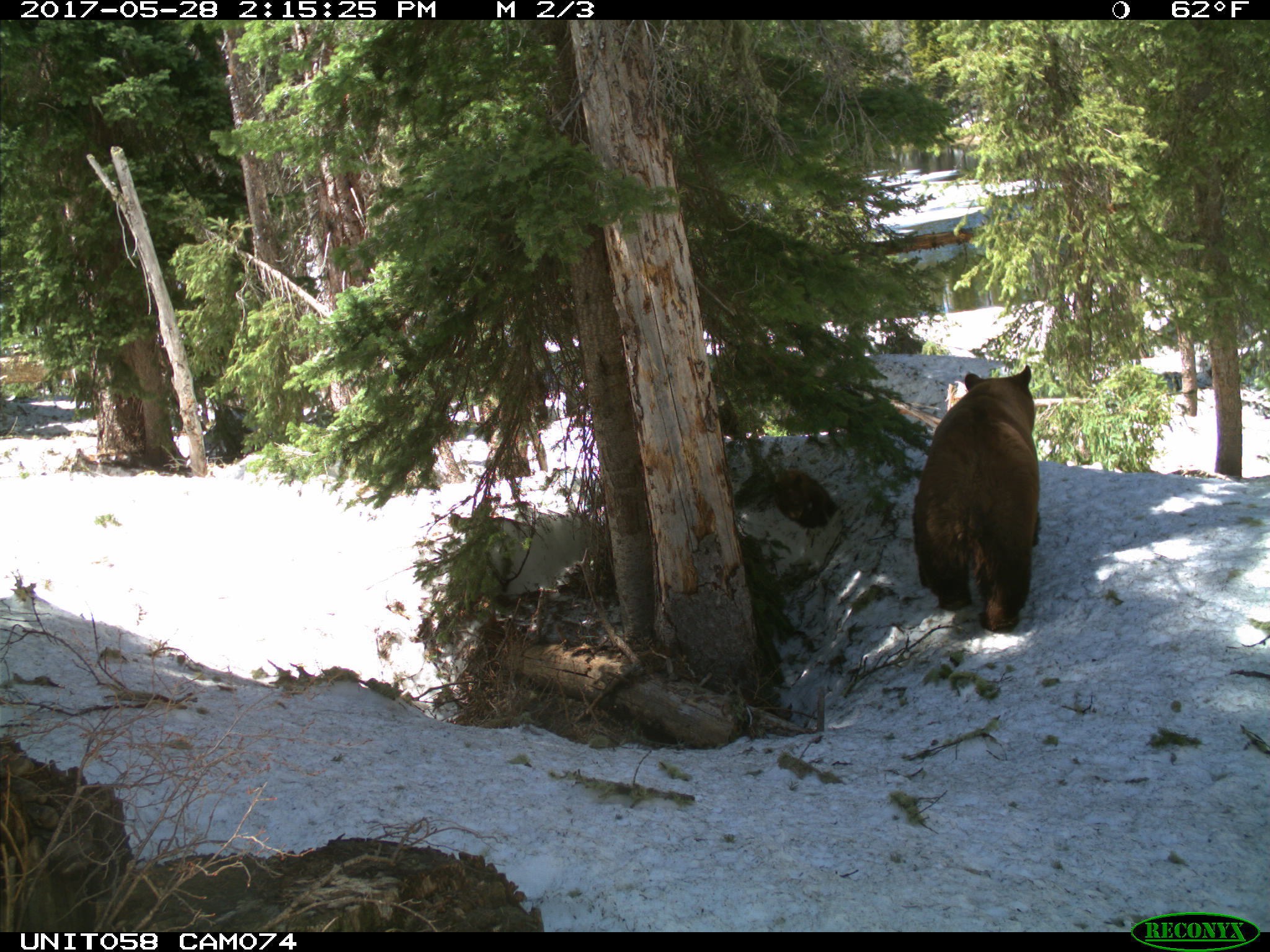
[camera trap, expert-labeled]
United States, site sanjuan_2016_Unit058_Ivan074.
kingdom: Animalia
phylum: Chordata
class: Mammalia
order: Carnivora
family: Ursidae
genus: Ursus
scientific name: Ursus americanus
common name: american black bear